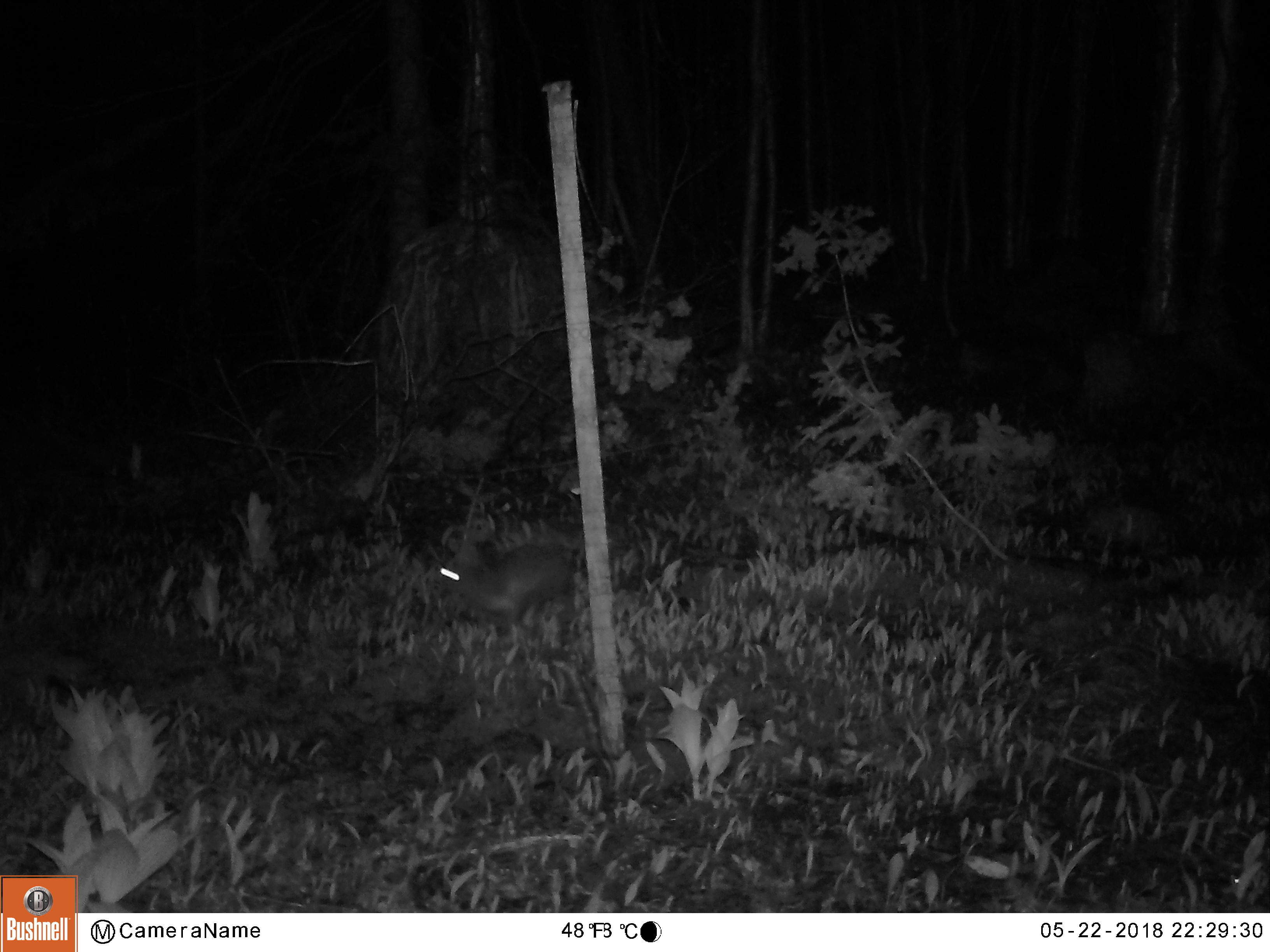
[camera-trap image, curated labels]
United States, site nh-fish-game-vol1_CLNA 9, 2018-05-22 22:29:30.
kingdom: Animalia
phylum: Chordata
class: Mammalia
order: Lagomorpha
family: Leporidae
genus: Lepus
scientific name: Lepus americanus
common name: snowshoe hare